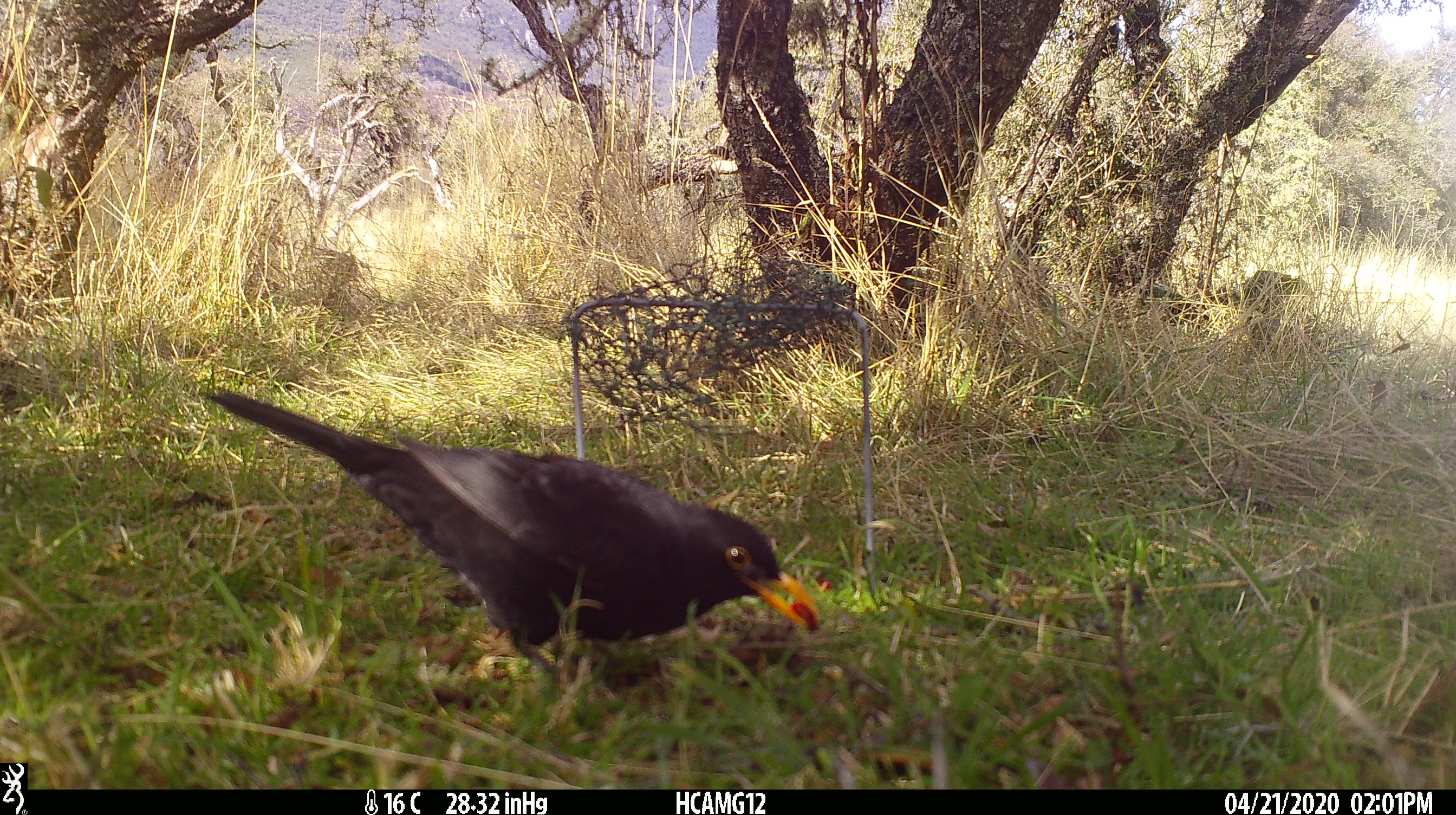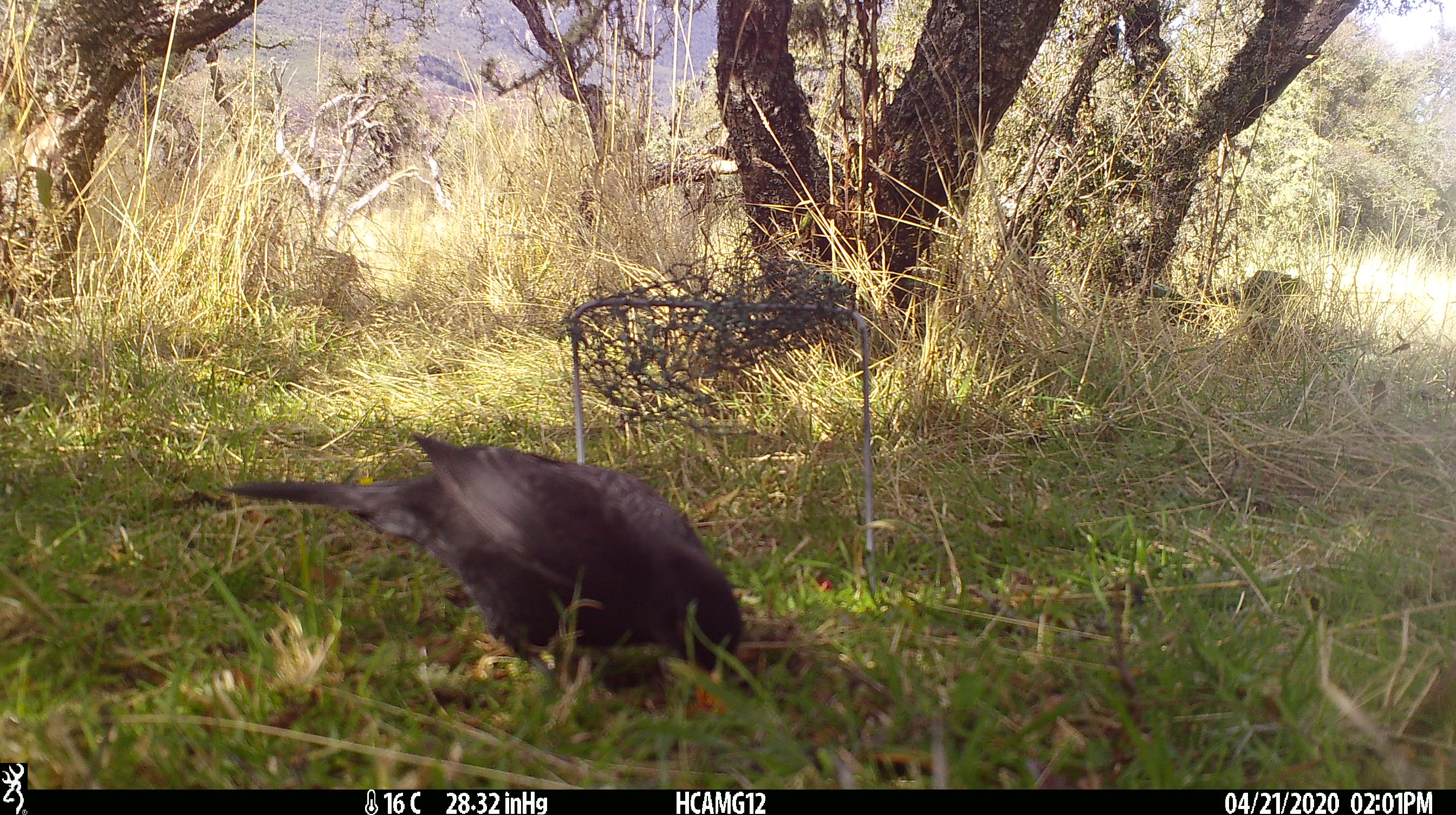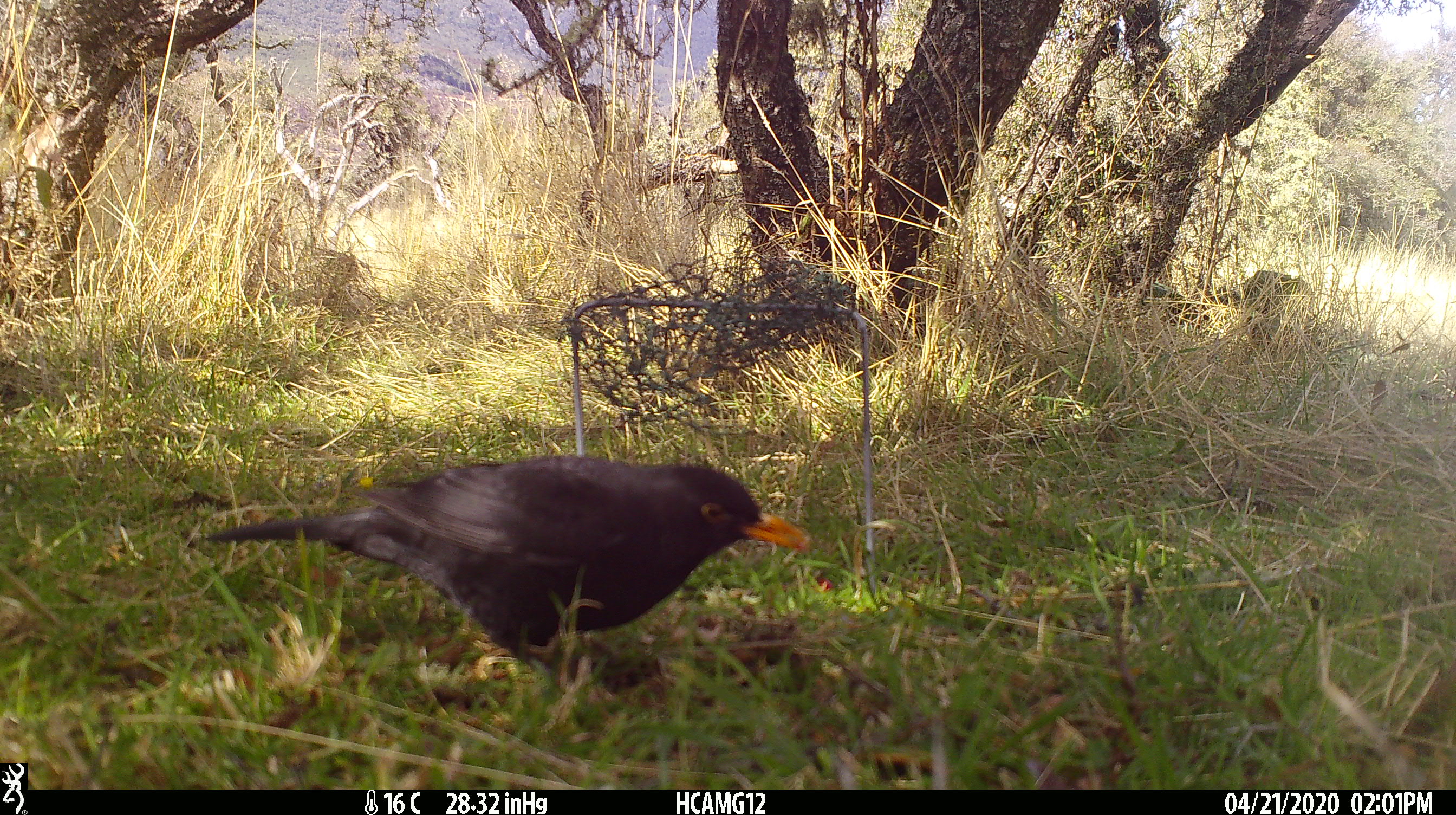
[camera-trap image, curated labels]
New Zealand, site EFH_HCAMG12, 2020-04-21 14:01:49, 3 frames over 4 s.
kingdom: Animalia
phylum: Chordata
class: Aves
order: Passeriformes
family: Turdidae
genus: Turdus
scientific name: Turdus merula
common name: eurasian blackbird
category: blackbird